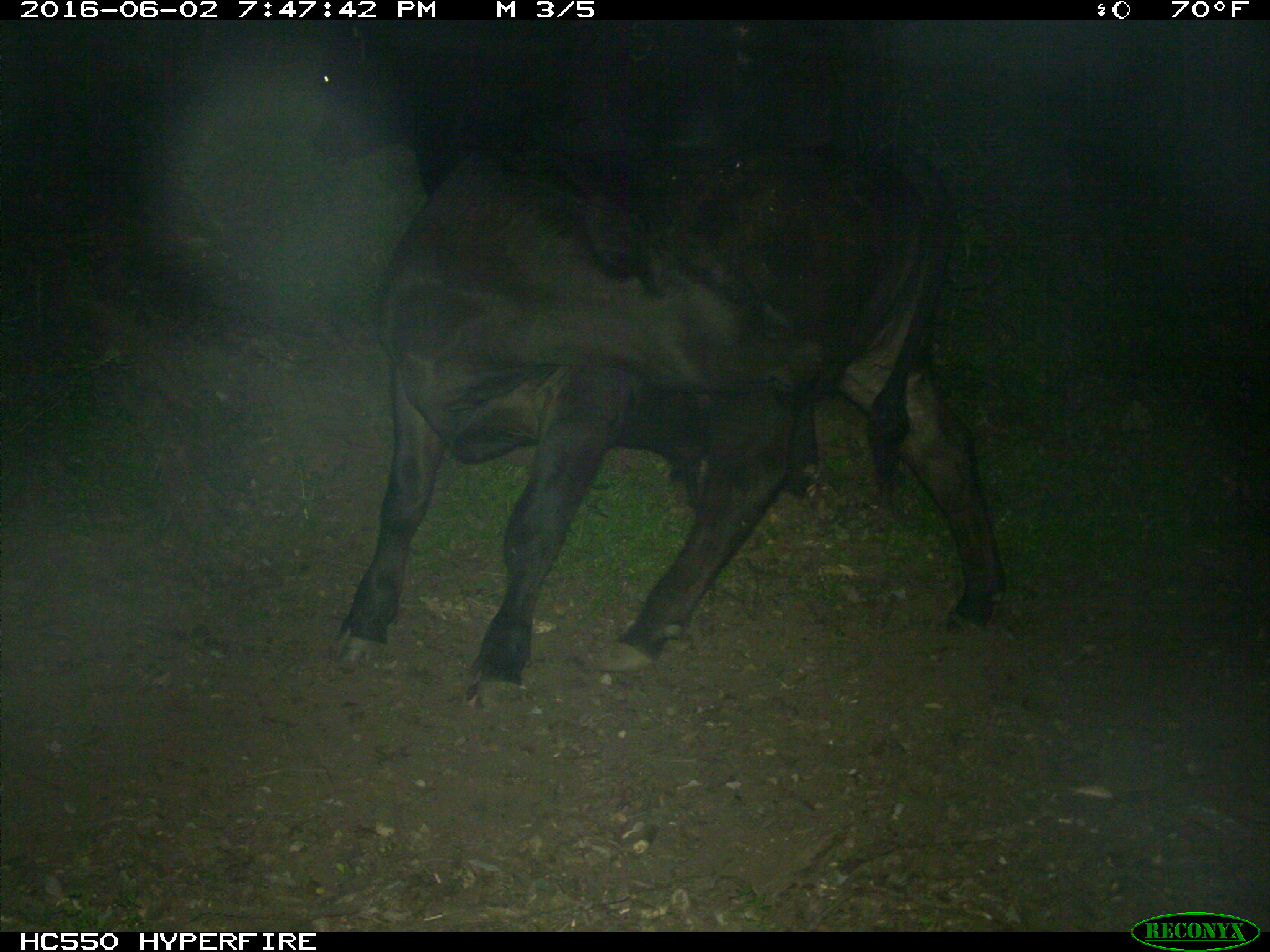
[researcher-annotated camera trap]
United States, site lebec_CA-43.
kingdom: Animalia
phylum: Chordata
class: Mammalia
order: Artiodactyla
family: Bovidae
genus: Bos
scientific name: Bos taurus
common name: domestic cow